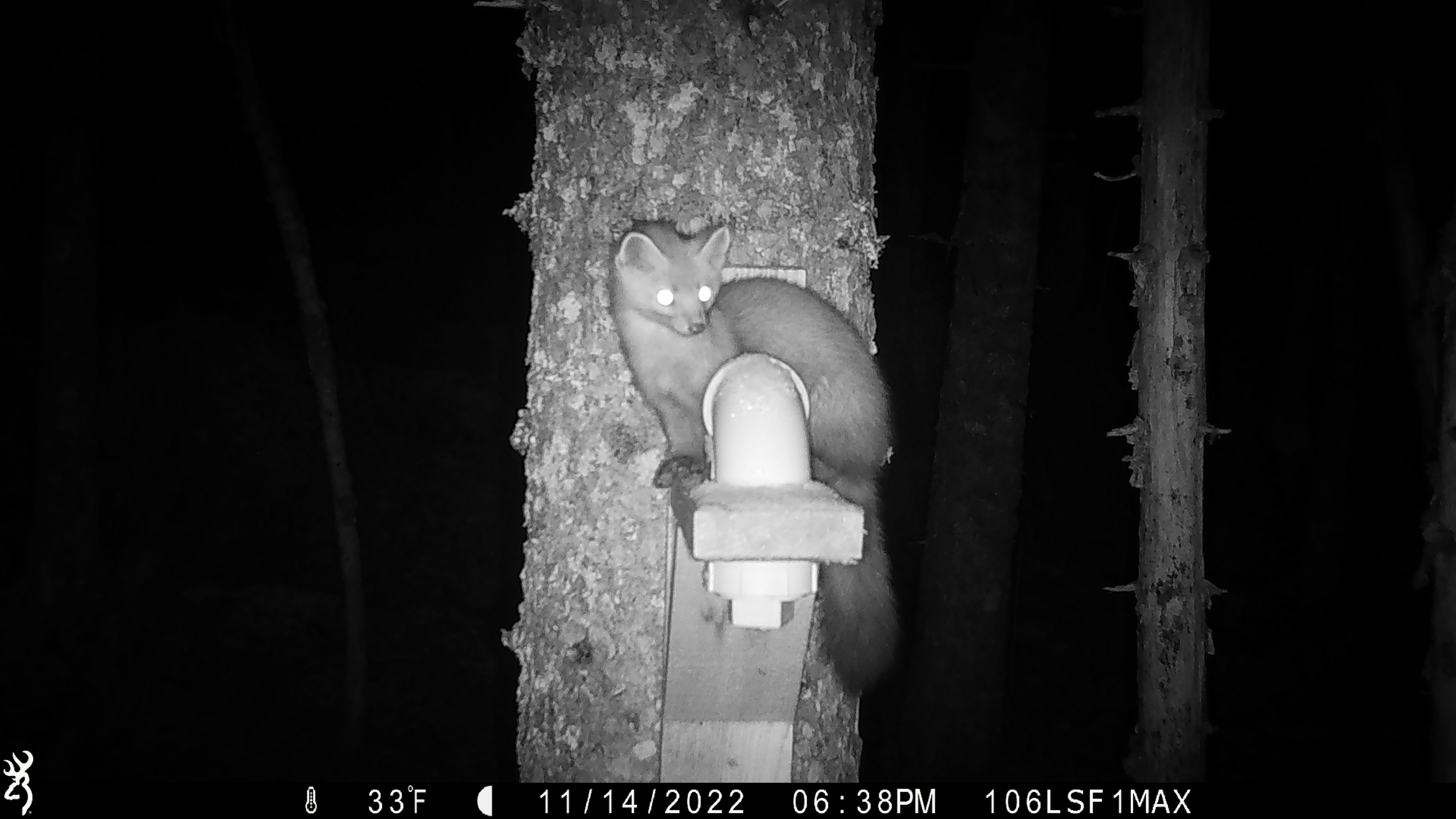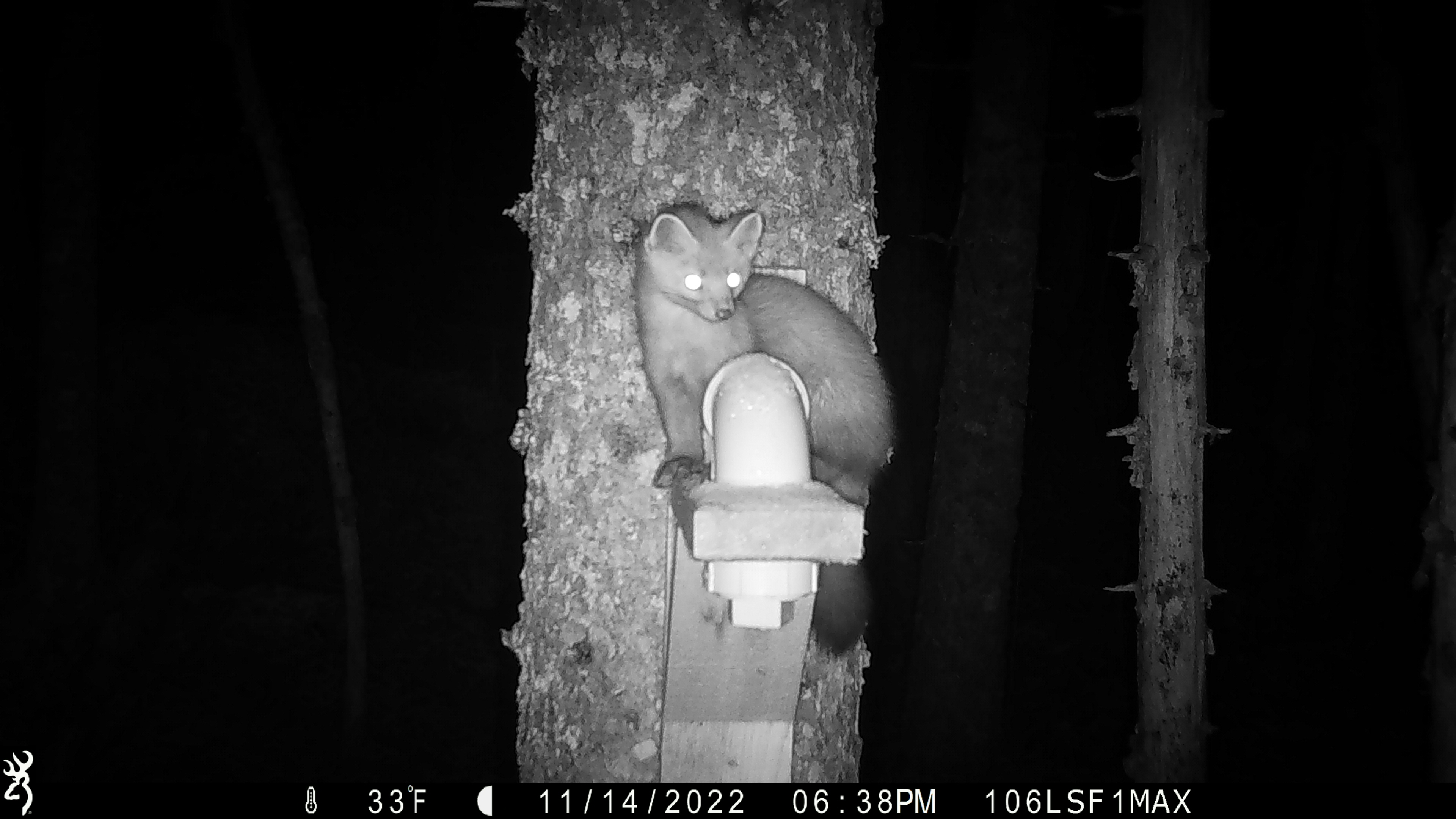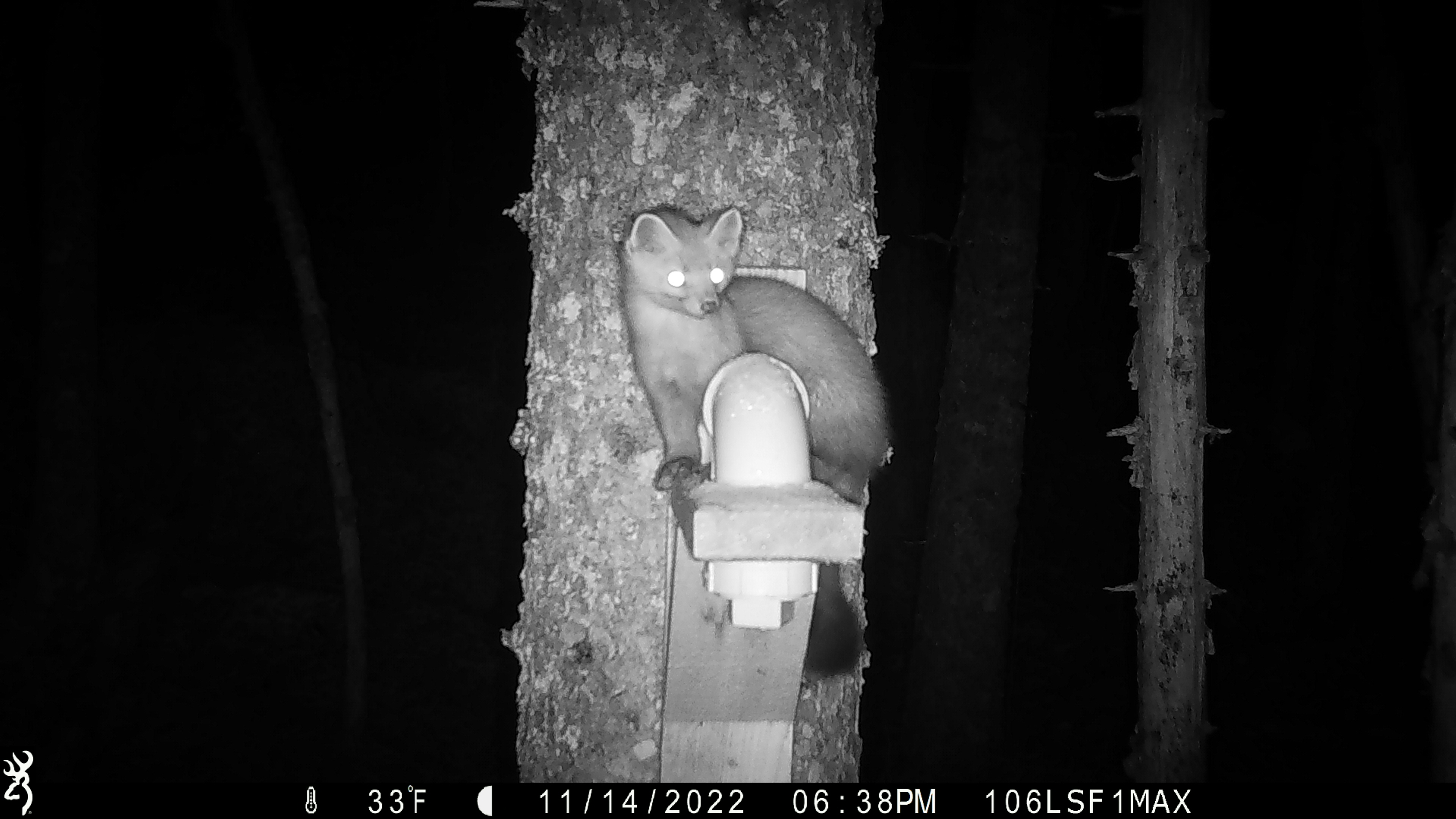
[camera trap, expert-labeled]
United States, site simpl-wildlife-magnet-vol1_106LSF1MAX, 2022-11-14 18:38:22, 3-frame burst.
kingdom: Animalia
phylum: Chordata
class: Mammalia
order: Carnivora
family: Mustelidae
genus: Martes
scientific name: Martes americana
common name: american marten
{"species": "american marten (Martes americana)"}